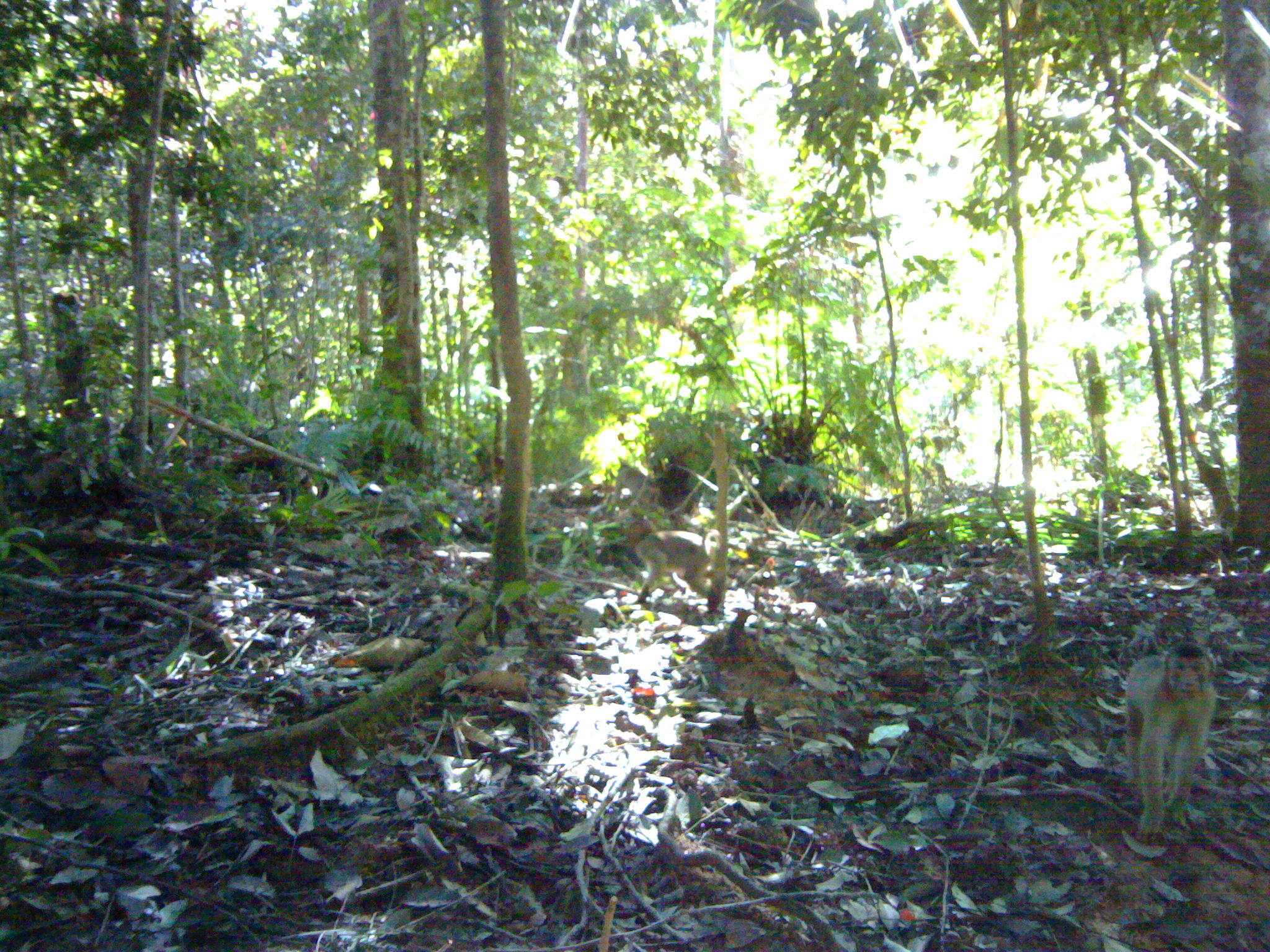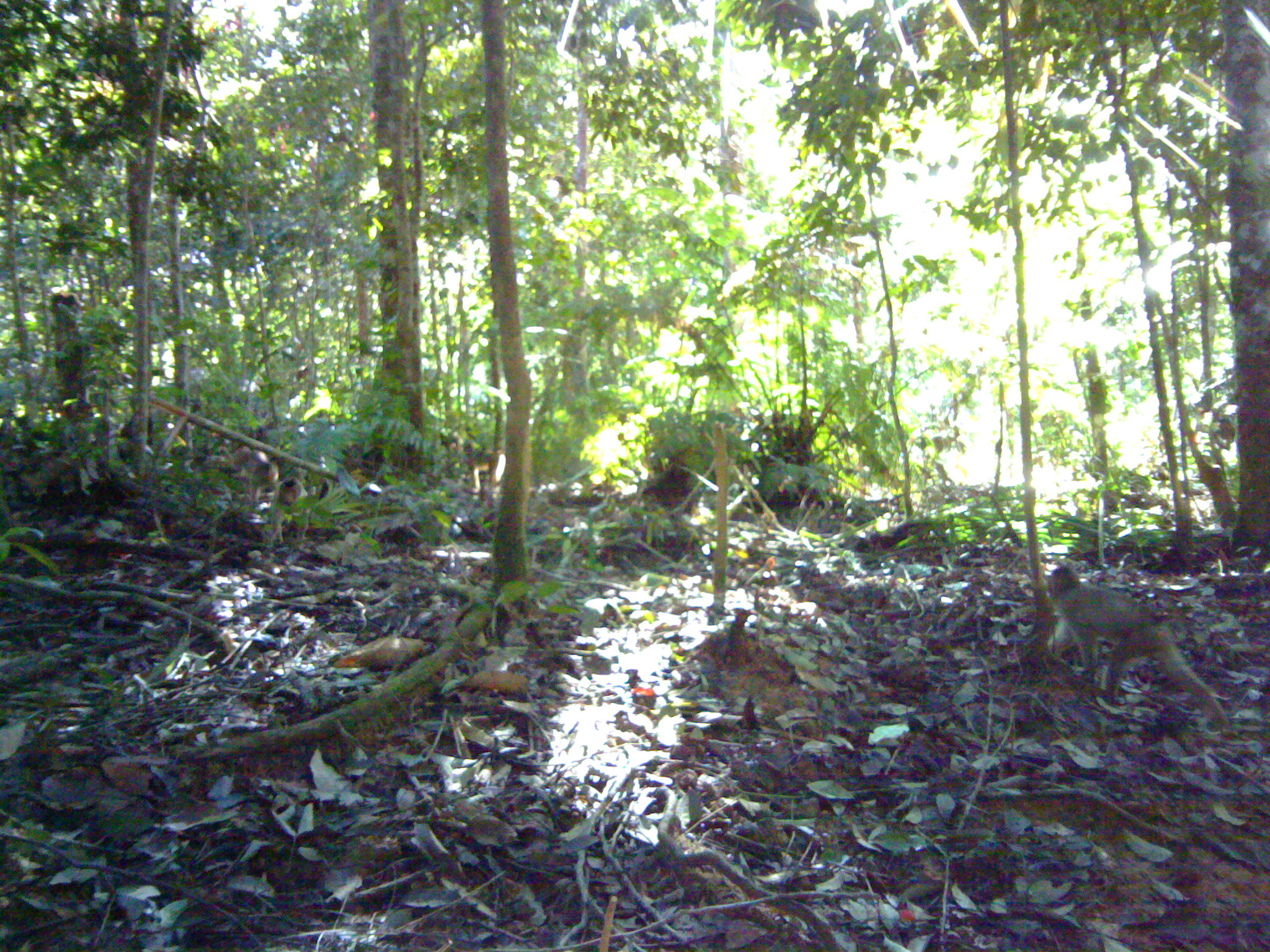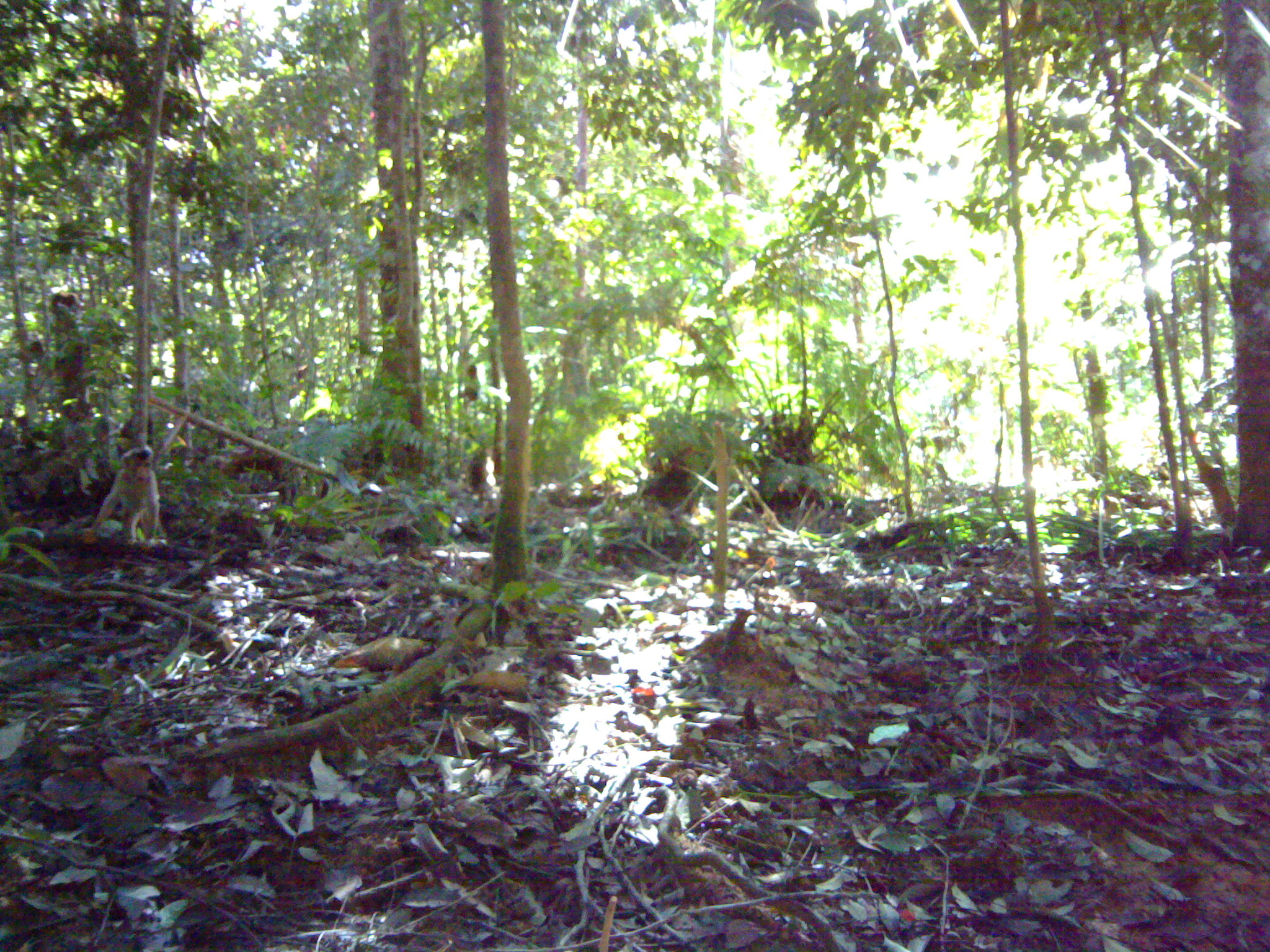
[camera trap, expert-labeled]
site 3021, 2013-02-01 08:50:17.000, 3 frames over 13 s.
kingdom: Animalia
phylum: Chordata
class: Mammalia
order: Primates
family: Cercopithecidae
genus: Macaca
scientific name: Macaca nemestrina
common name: southern pig-tailed macaque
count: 3